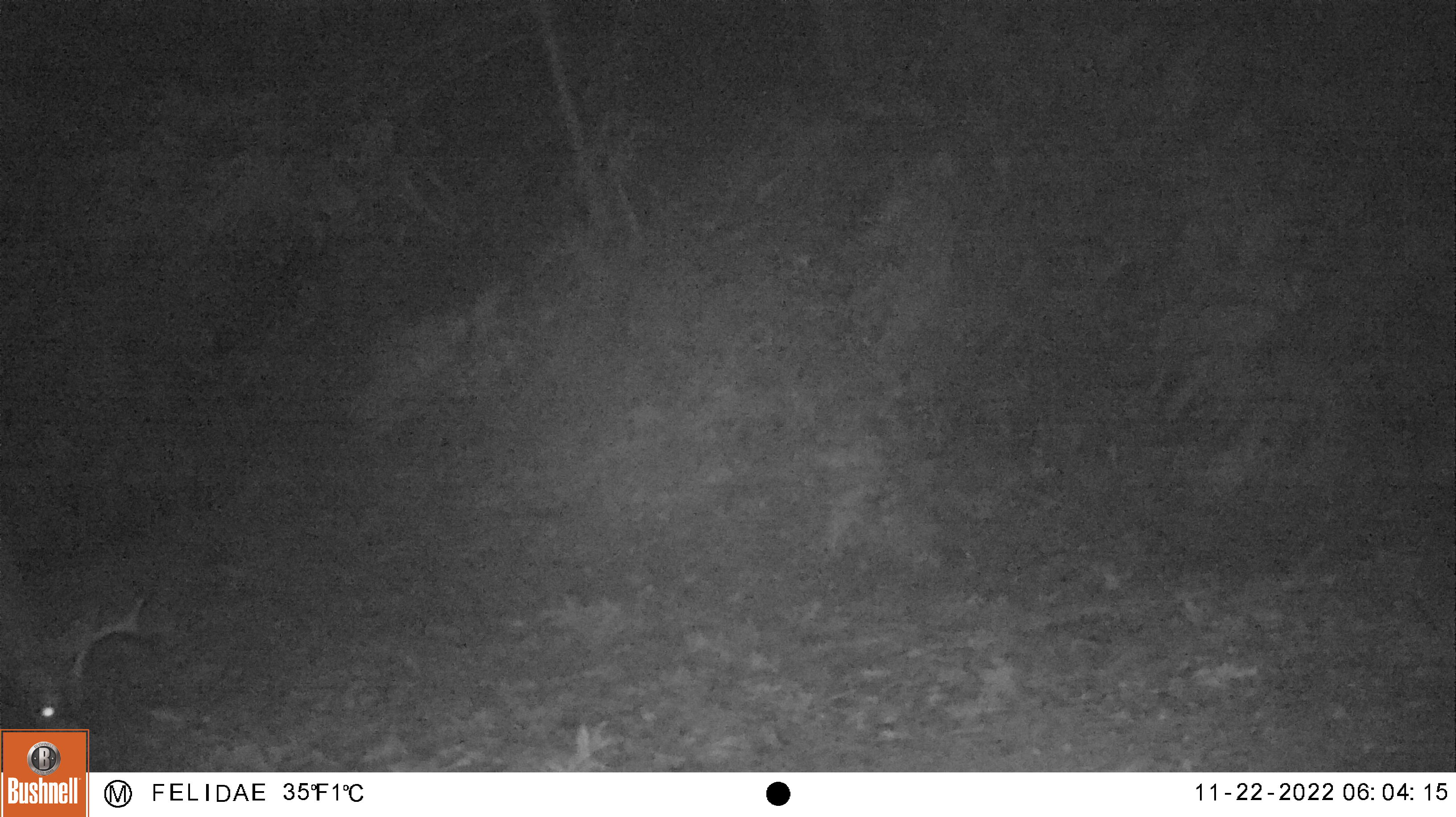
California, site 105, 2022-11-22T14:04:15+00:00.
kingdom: Animalia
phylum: Chordata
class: Mammalia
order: Artiodactyla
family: Cervidae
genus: Odocoileus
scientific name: Odocoileus hemionus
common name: mule deer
Mule deer (Odocoileus hemionus).